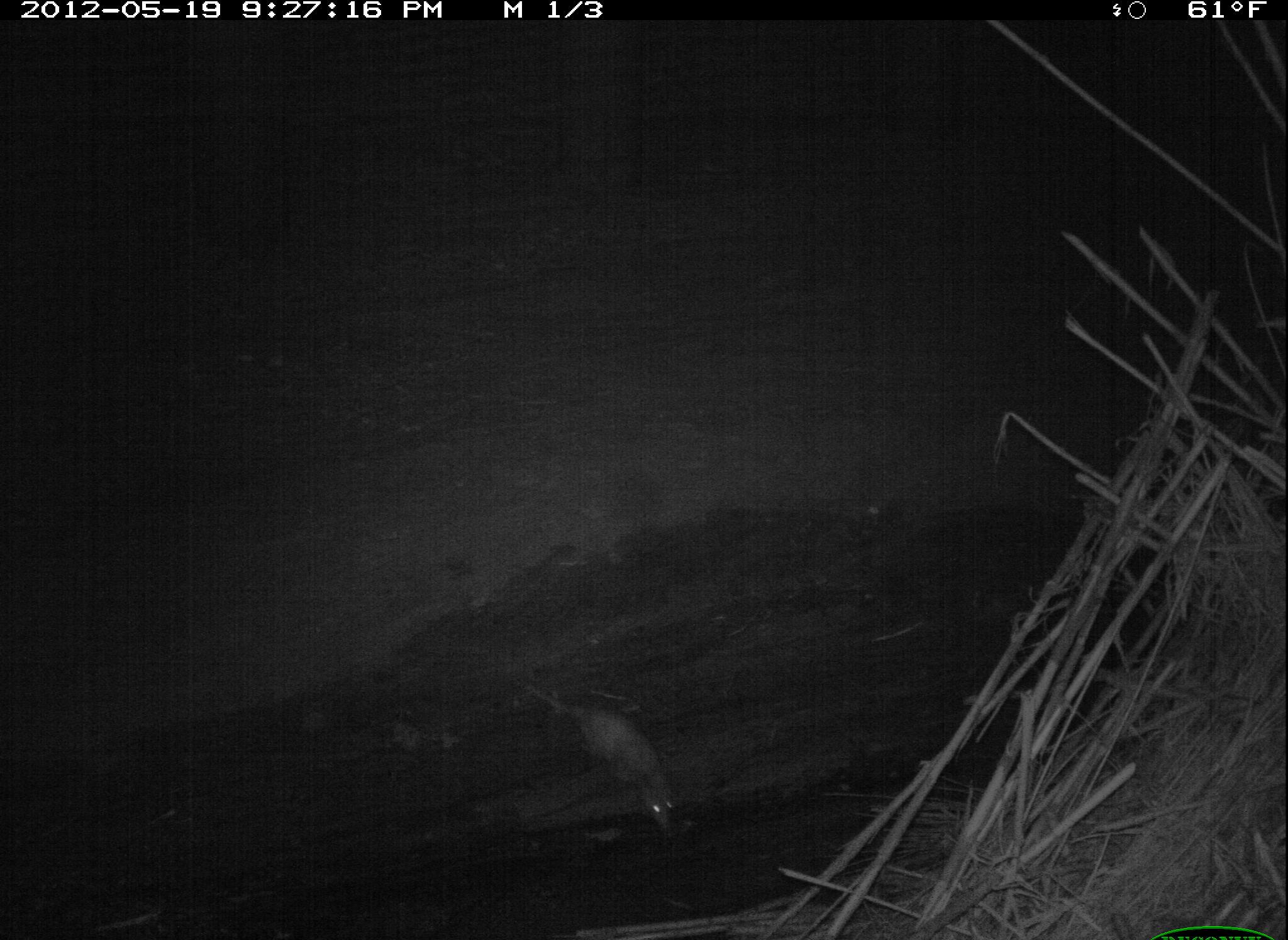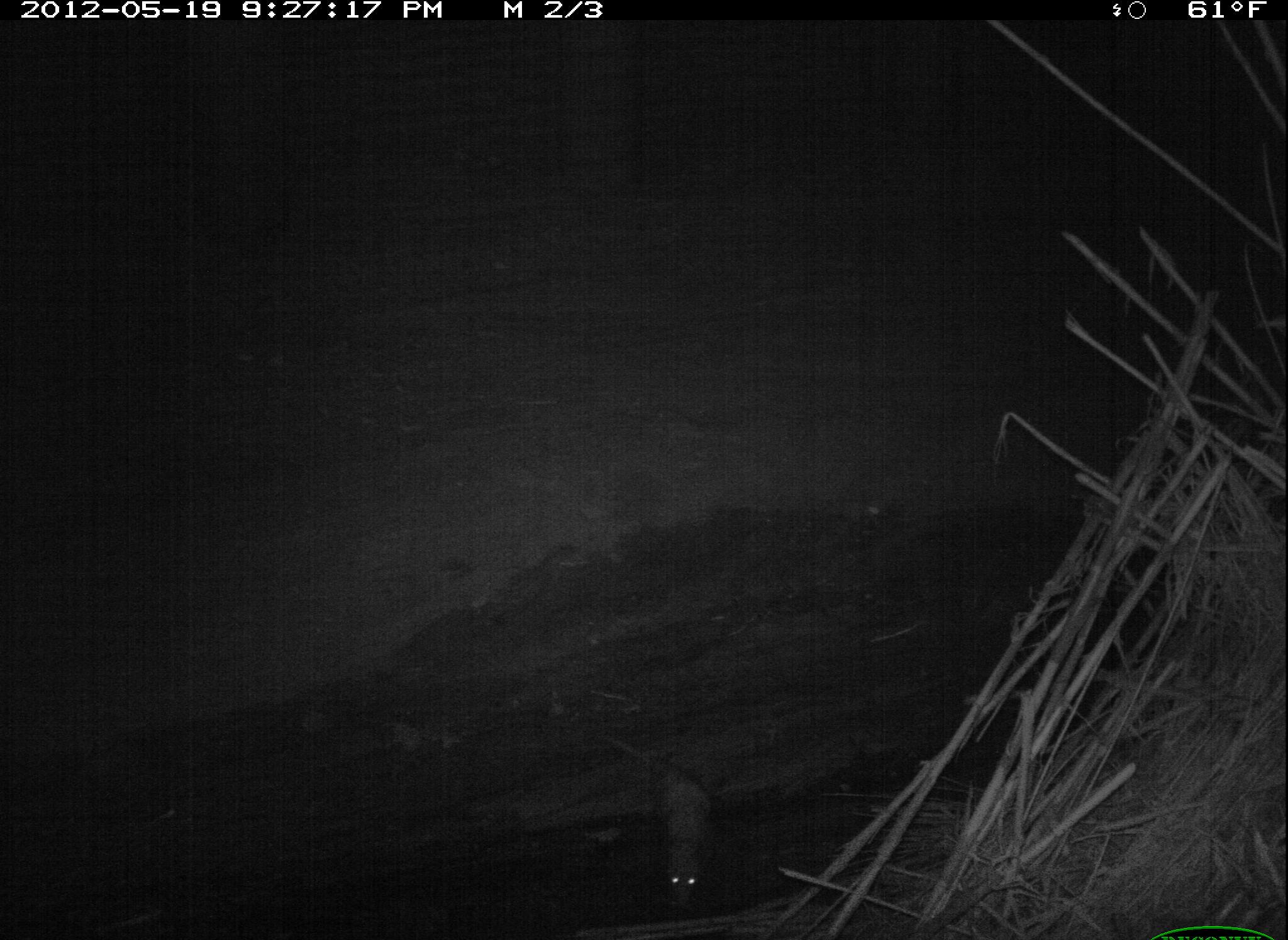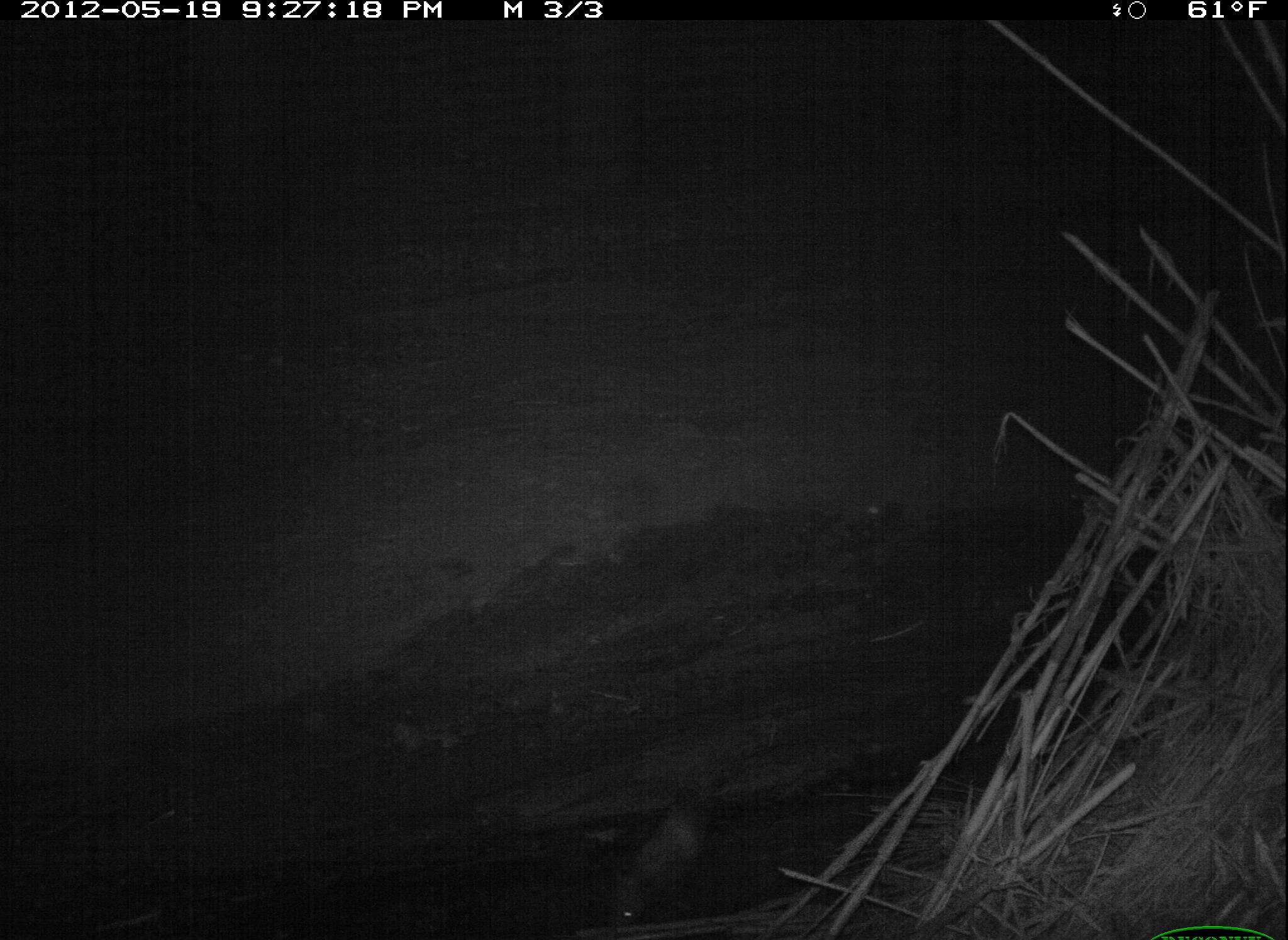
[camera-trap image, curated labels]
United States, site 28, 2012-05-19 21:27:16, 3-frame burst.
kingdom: Animalia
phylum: Chordata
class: Mammalia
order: Didelphimorphia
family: Didelphidae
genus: Didelphis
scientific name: Didelphis virginiana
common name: virginia opossum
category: opossum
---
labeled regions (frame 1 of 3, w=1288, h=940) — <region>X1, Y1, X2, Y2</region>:
opossum: <region>518, 683, 689, 846</region>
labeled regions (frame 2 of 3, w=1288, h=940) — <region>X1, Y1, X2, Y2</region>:
opossum: <region>604, 717, 736, 926</region>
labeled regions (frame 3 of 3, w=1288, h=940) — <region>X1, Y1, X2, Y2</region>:
opossum: <region>575, 755, 737, 940</region>